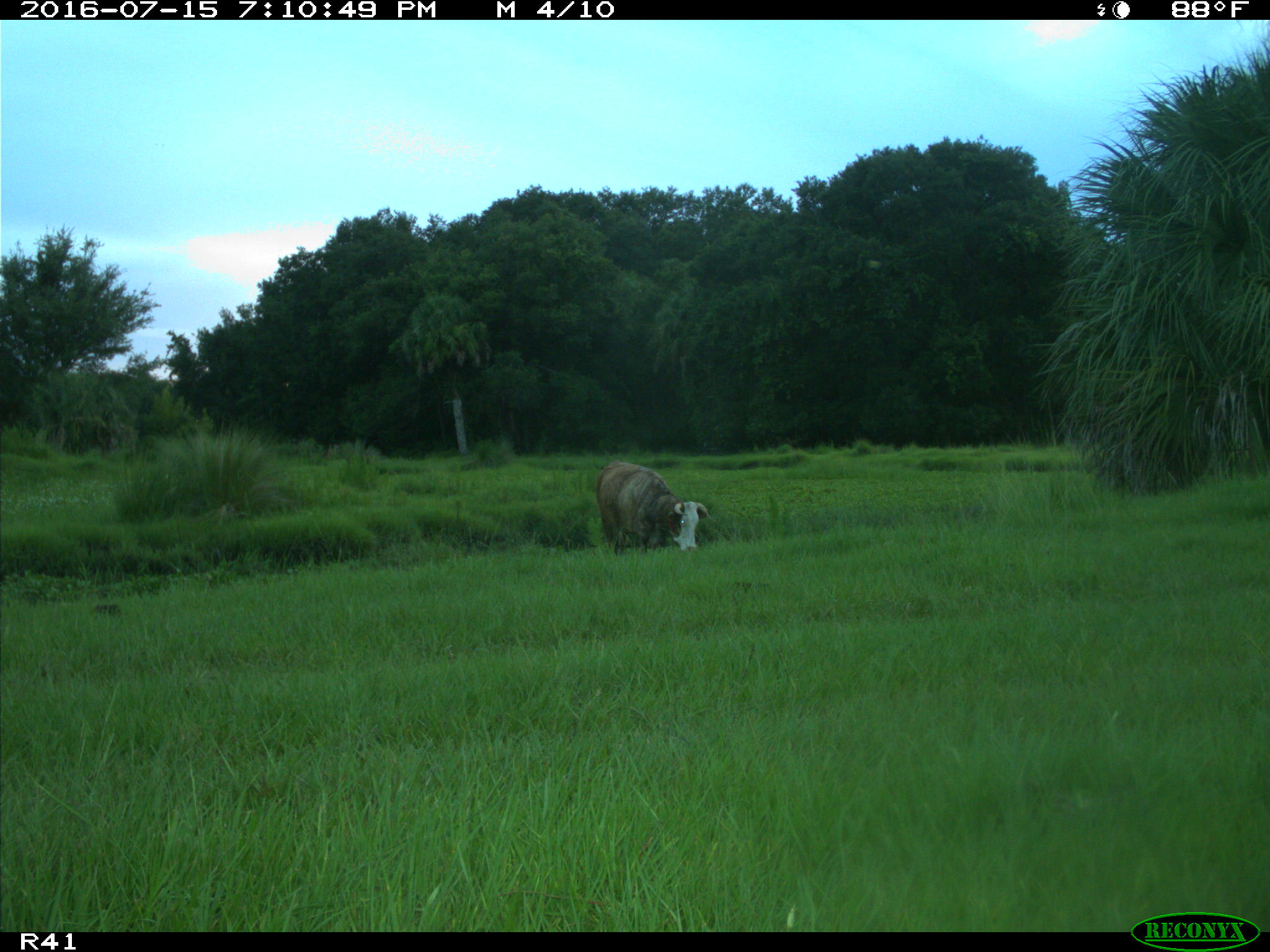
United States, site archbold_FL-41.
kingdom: Animalia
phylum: Chordata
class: Mammalia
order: Artiodactyla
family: Bovidae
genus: Bos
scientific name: Bos taurus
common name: domestic cow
Bos taurus (domestic cow).